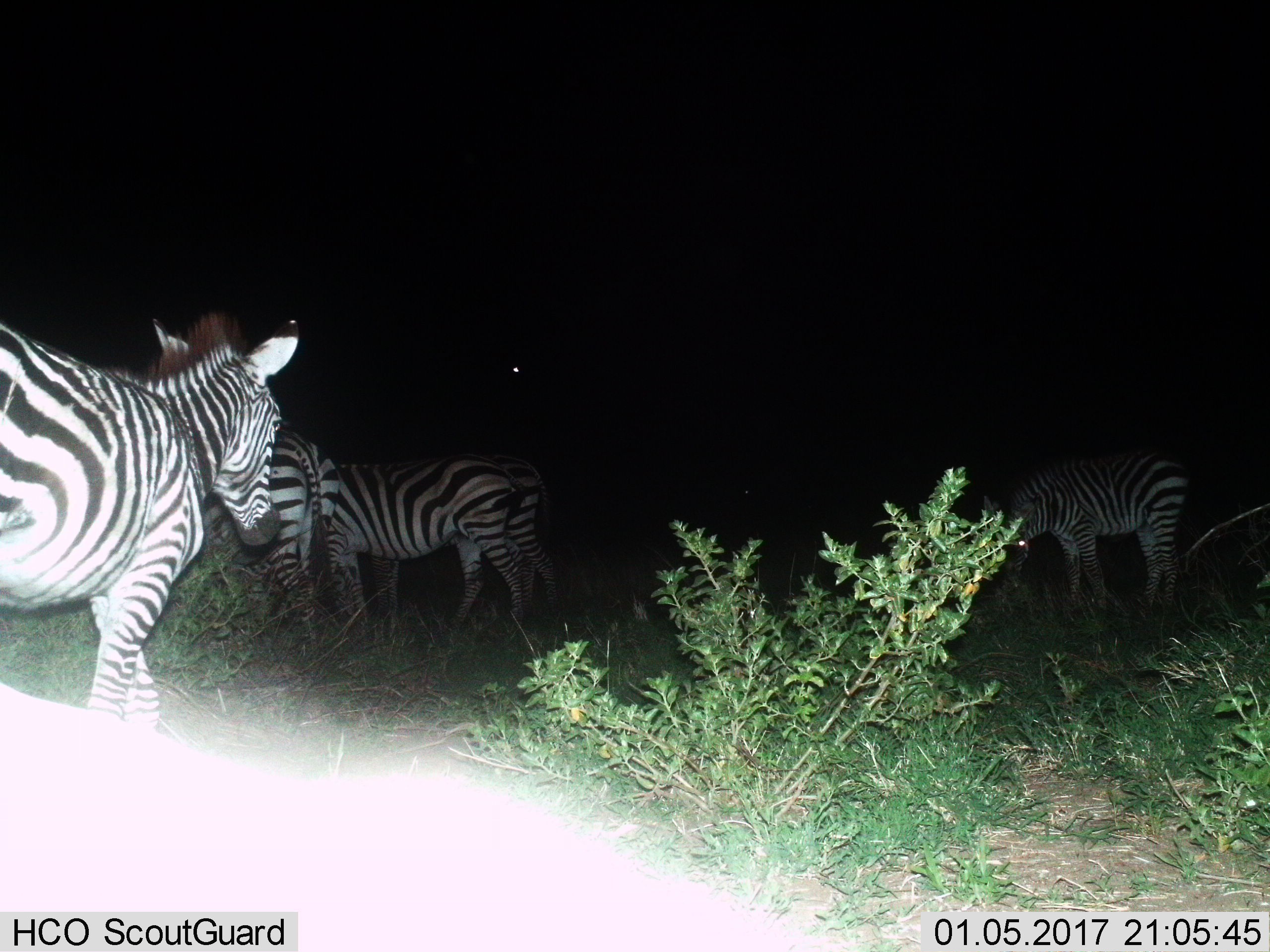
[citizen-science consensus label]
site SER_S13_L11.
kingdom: Animalia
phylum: Chordata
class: Mammalia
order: Perissodactyla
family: Equidae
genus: Equus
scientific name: Equus quagga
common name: plains zebra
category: zebraplains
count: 5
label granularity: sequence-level